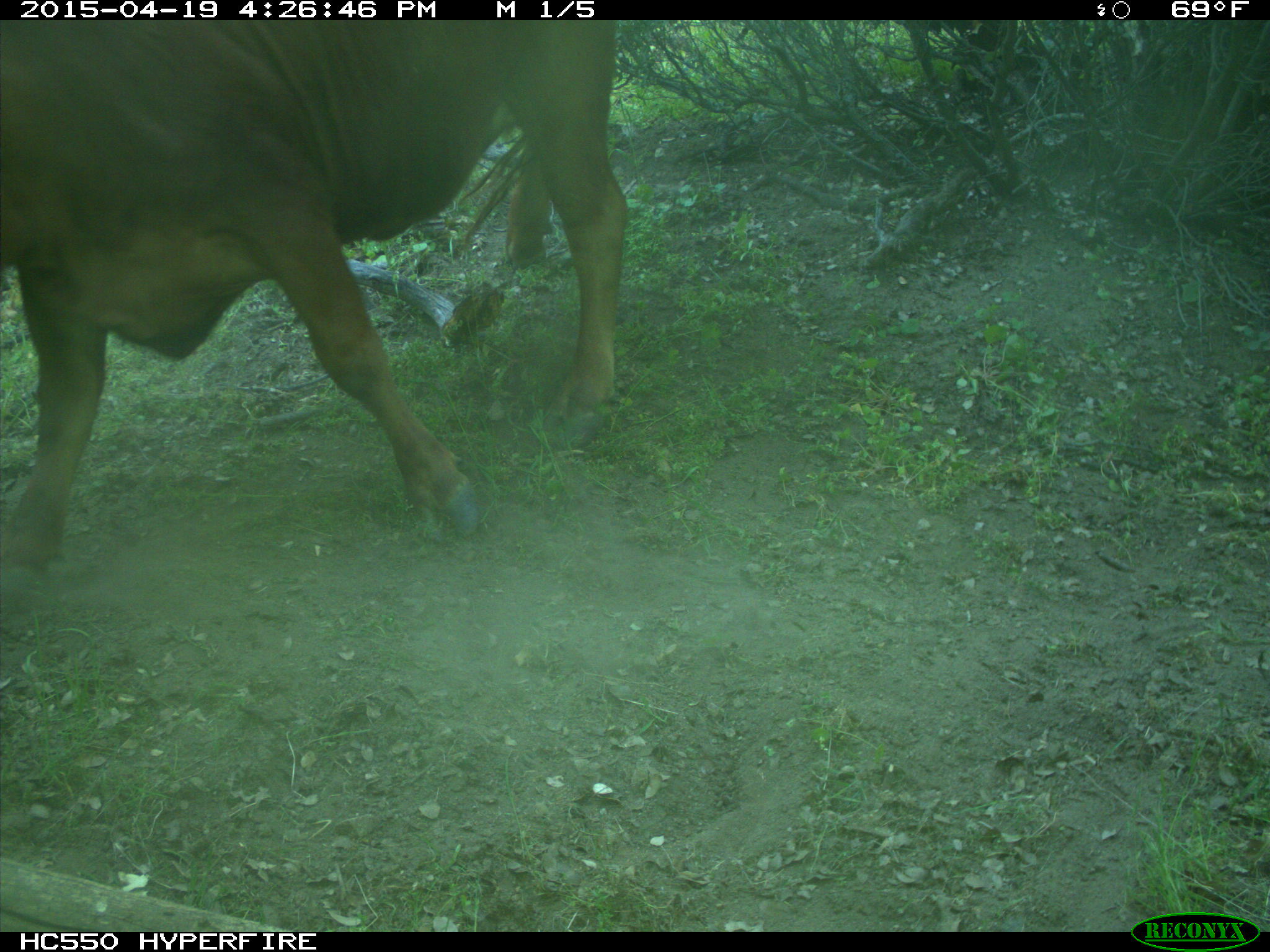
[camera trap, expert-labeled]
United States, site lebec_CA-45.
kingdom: Animalia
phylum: Chordata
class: Mammalia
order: Artiodactyla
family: Bovidae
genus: Bos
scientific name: Bos taurus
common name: domestic cow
Bos taurus (domestic cow).